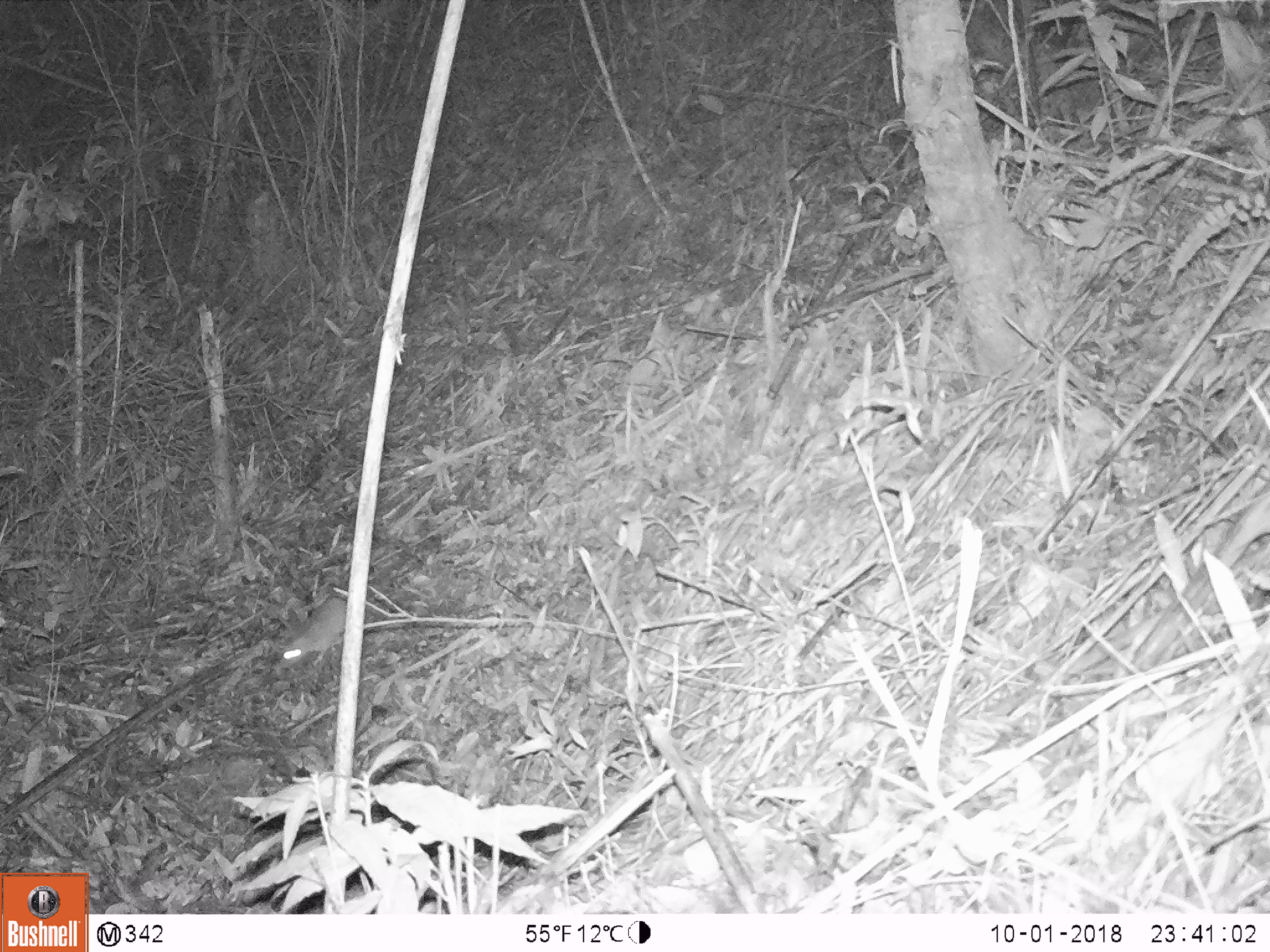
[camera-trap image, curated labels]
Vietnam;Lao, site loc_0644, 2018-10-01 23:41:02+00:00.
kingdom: Animalia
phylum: Chordata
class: Mammalia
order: Rodentia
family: Muridae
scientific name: Muridae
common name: old-world mice and rats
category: unidentified murid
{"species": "unidentified murid (old-world mice and rats) (Muridae)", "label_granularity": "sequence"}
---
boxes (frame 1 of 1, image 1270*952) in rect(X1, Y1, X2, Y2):
unidentified murid: rect(276, 595, 346, 669)